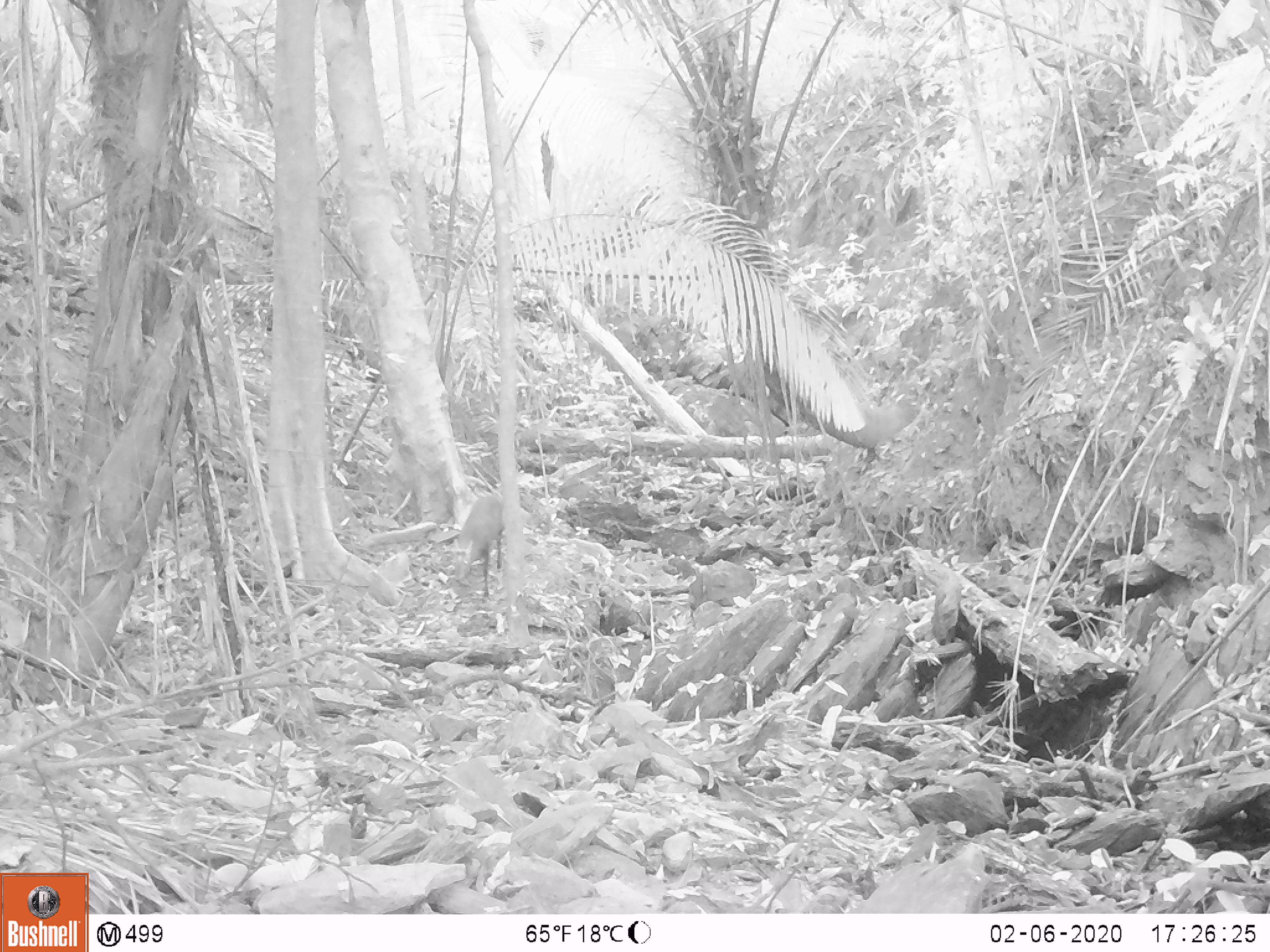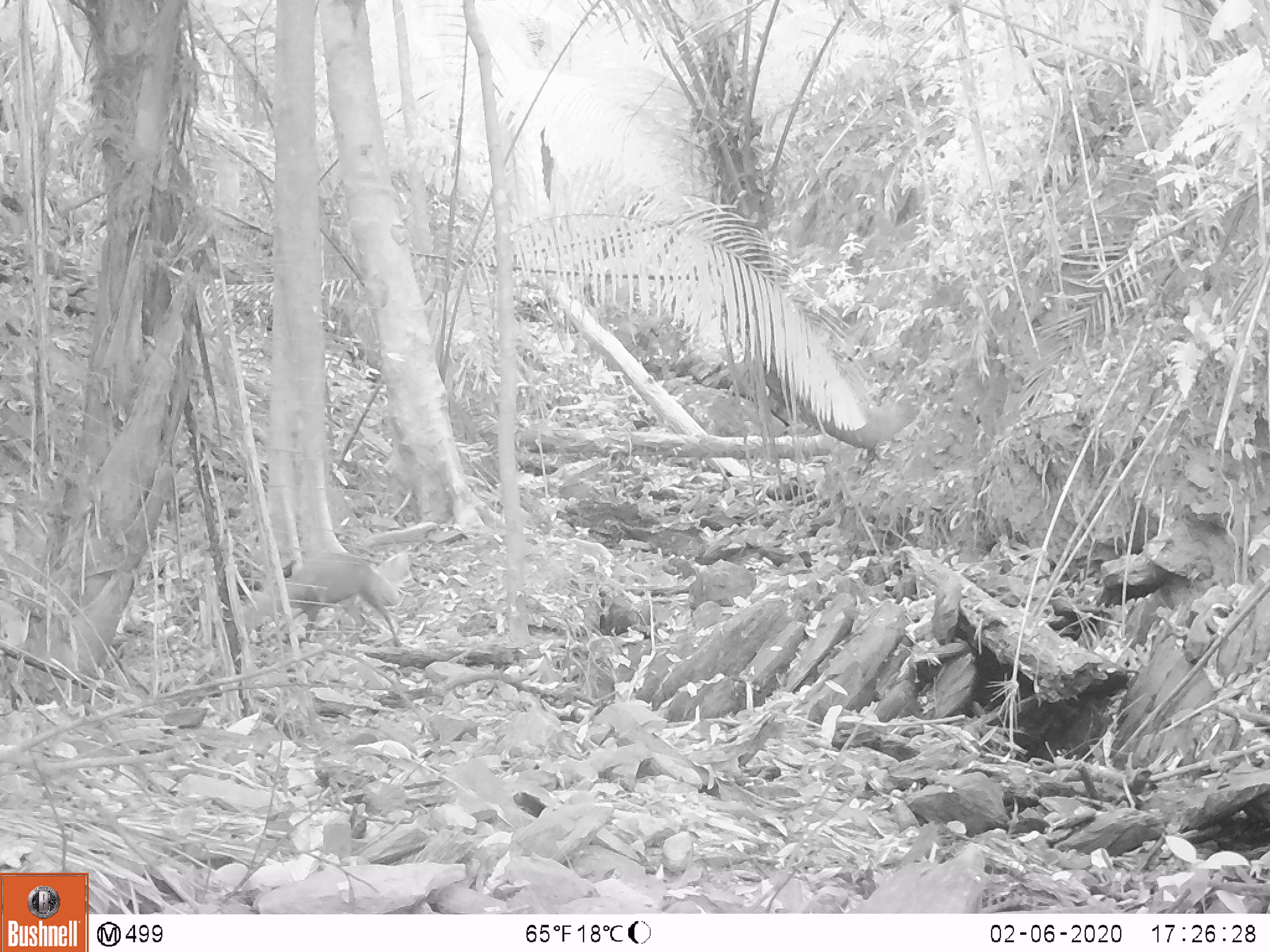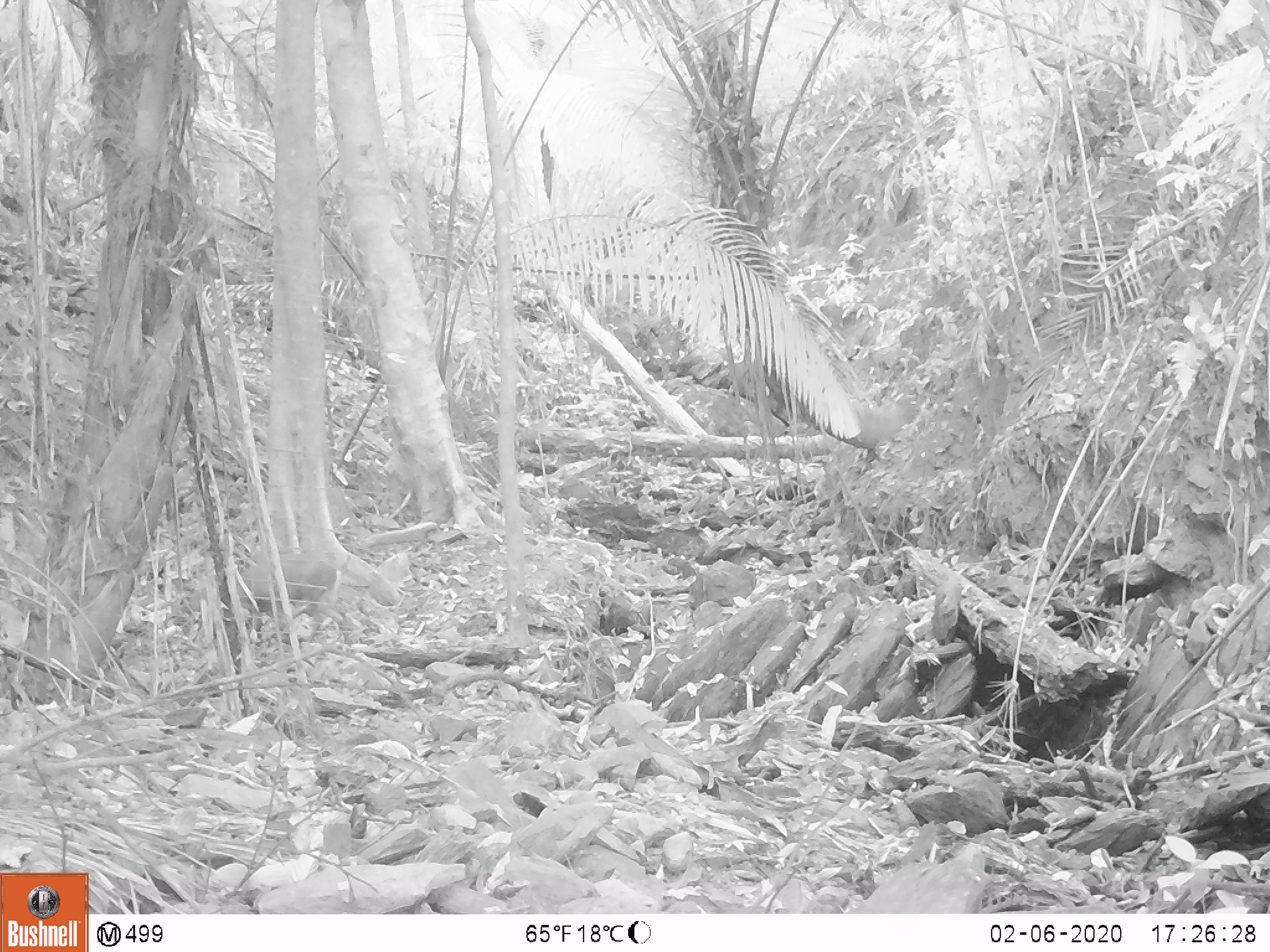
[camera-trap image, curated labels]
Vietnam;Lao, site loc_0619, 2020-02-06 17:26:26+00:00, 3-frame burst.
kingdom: Animalia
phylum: Chordata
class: Mammalia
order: Artiodactyla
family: Cervidae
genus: Muntiacus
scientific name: Muntiacus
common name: muntjacs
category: unidentified muntjac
Unidentified muntjac (muntjacs) (Muntiacus). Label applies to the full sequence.